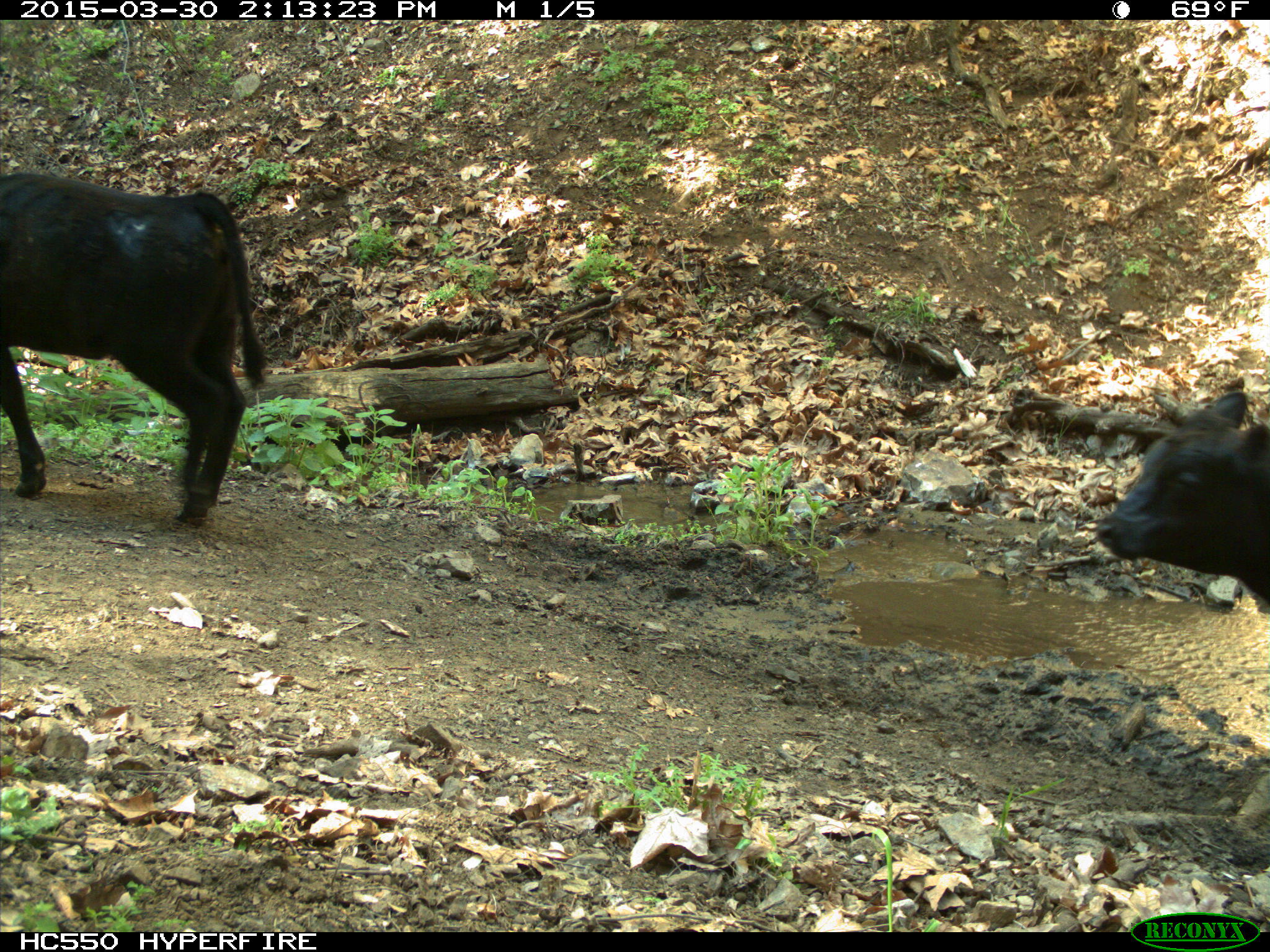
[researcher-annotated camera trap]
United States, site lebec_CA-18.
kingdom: Animalia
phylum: Chordata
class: Mammalia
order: Artiodactyla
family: Bovidae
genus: Bos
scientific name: Bos taurus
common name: domestic cow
Bos taurus (domestic cow).